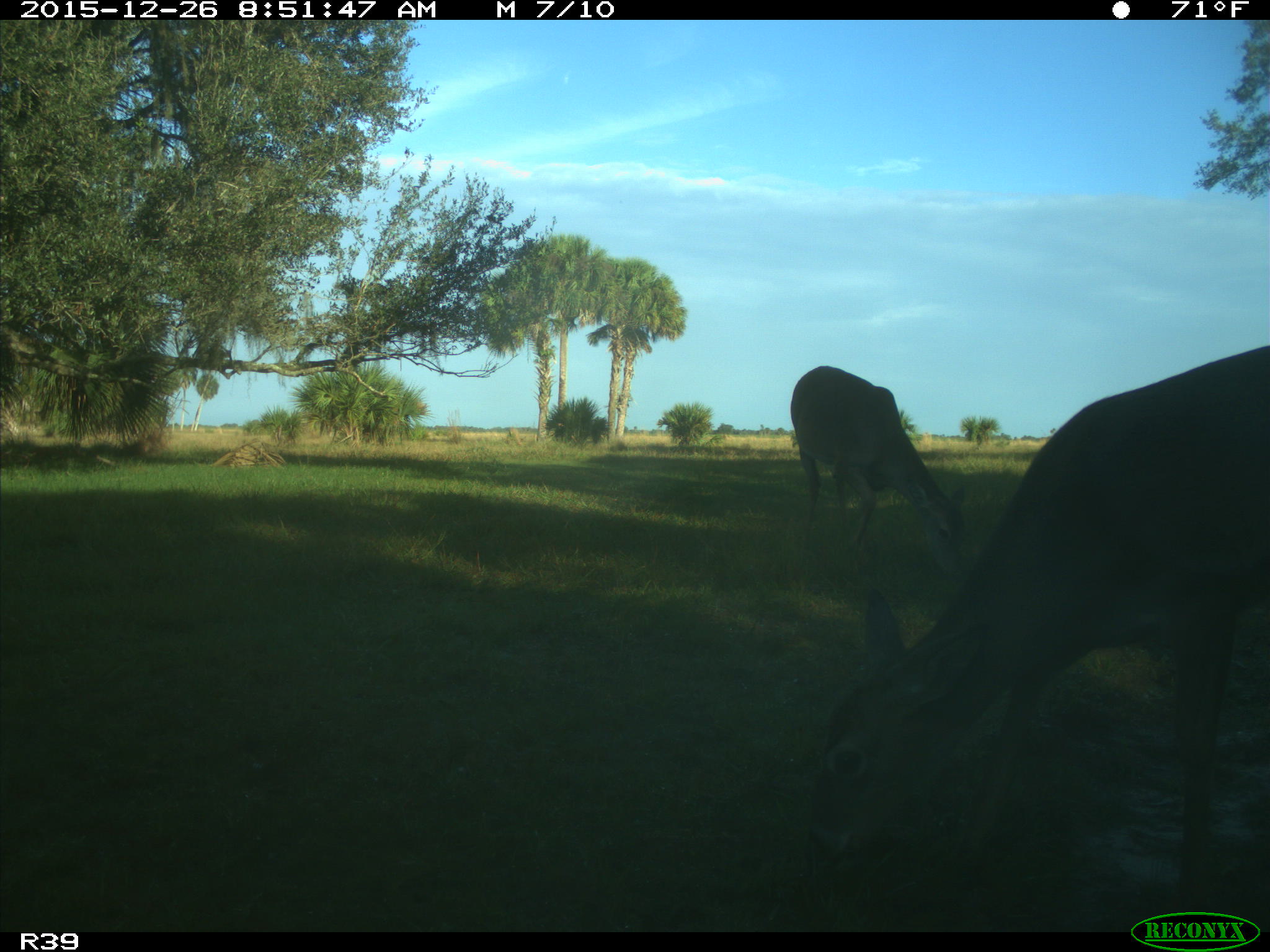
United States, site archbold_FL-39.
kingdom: Animalia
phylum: Chordata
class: Mammalia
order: Artiodactyla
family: Cervidae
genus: Odocoileus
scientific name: Odocoileus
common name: deer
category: unidentified deer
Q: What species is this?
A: Unidentified deer (deer) (Odocoileus).